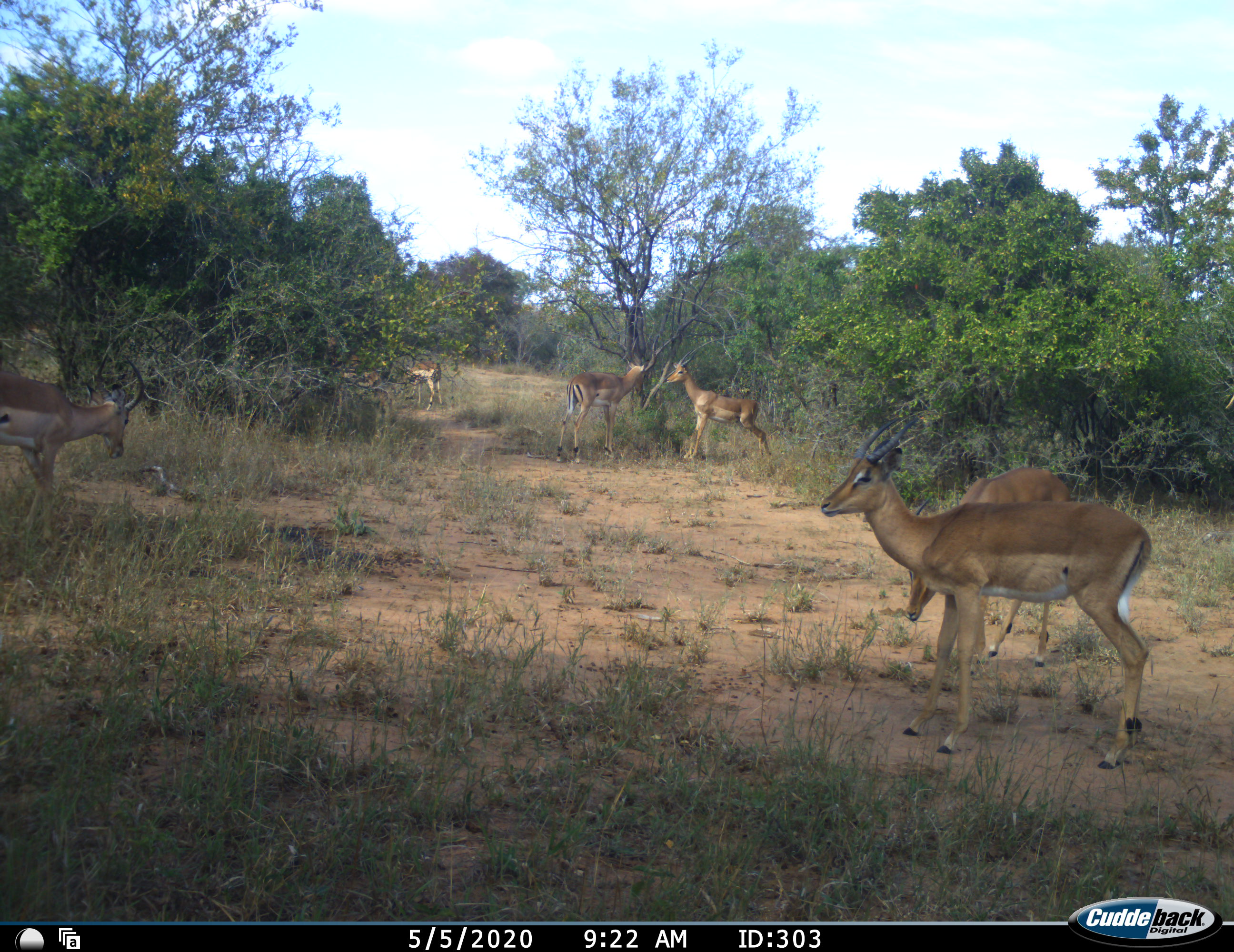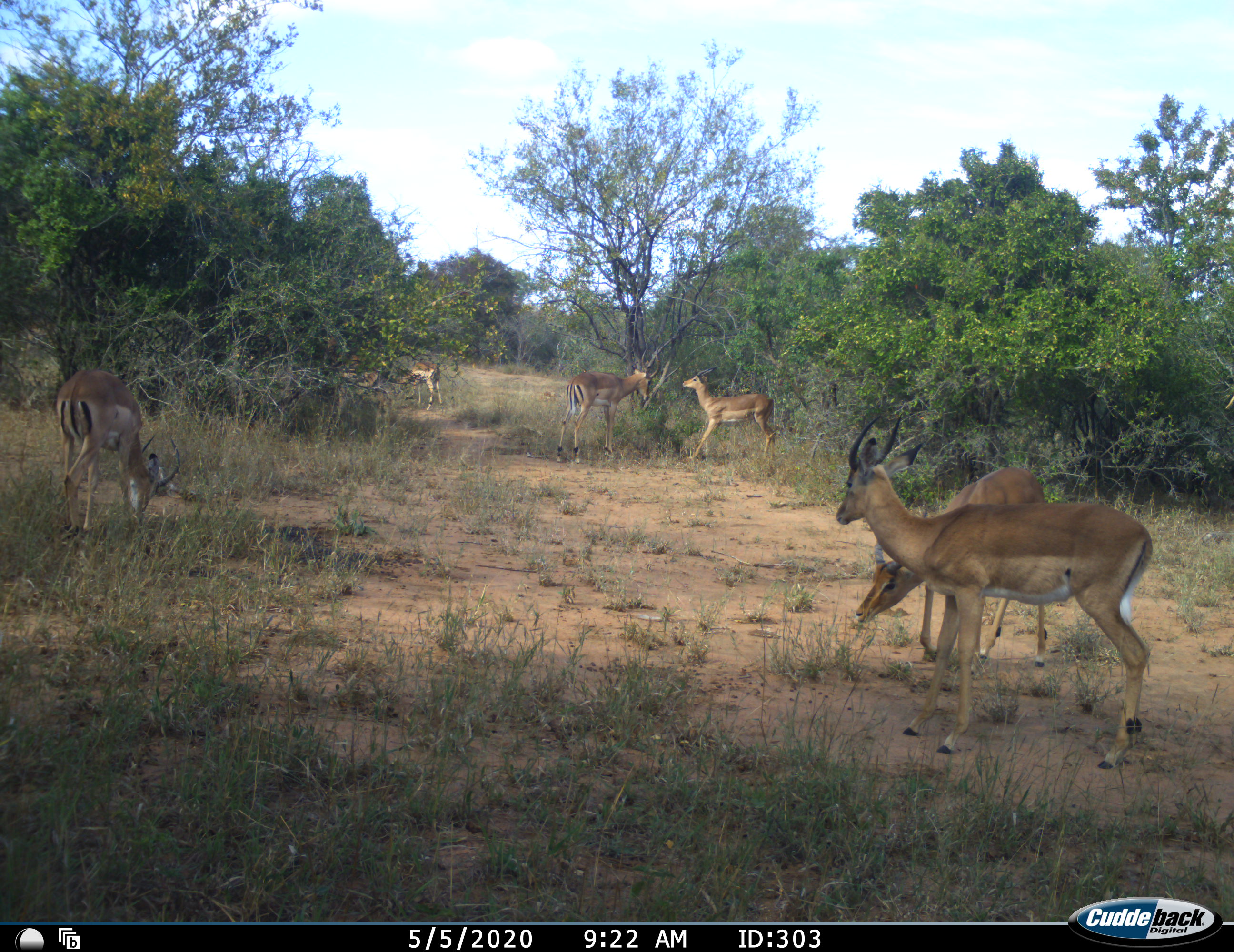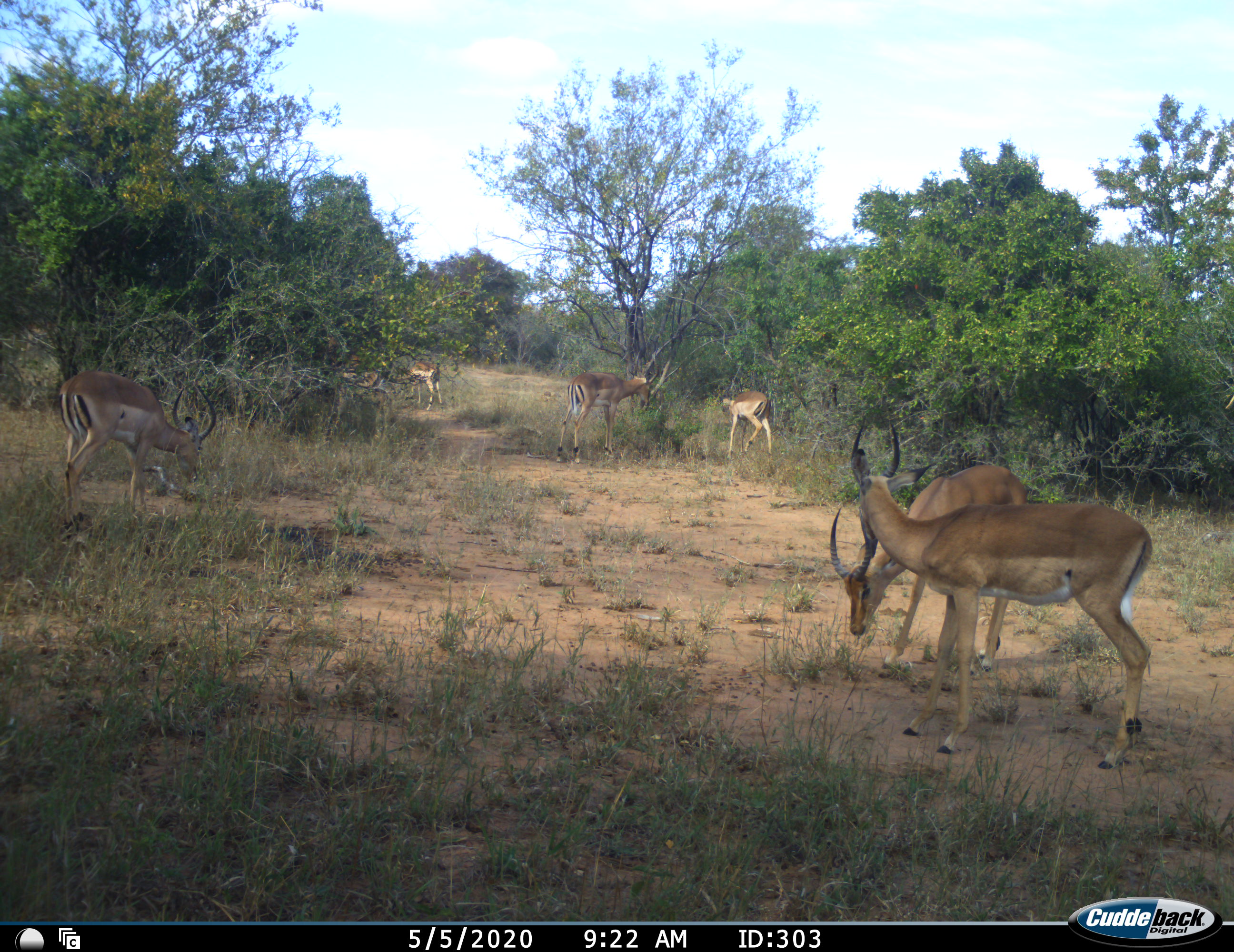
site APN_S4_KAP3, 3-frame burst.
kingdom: Animalia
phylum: Chordata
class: Mammalia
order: Artiodactyla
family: Bovidae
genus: Aepyceros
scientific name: Aepyceros melampus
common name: impala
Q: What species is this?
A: Impala (Aepyceros melampus).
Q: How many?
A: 7.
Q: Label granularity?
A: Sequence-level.